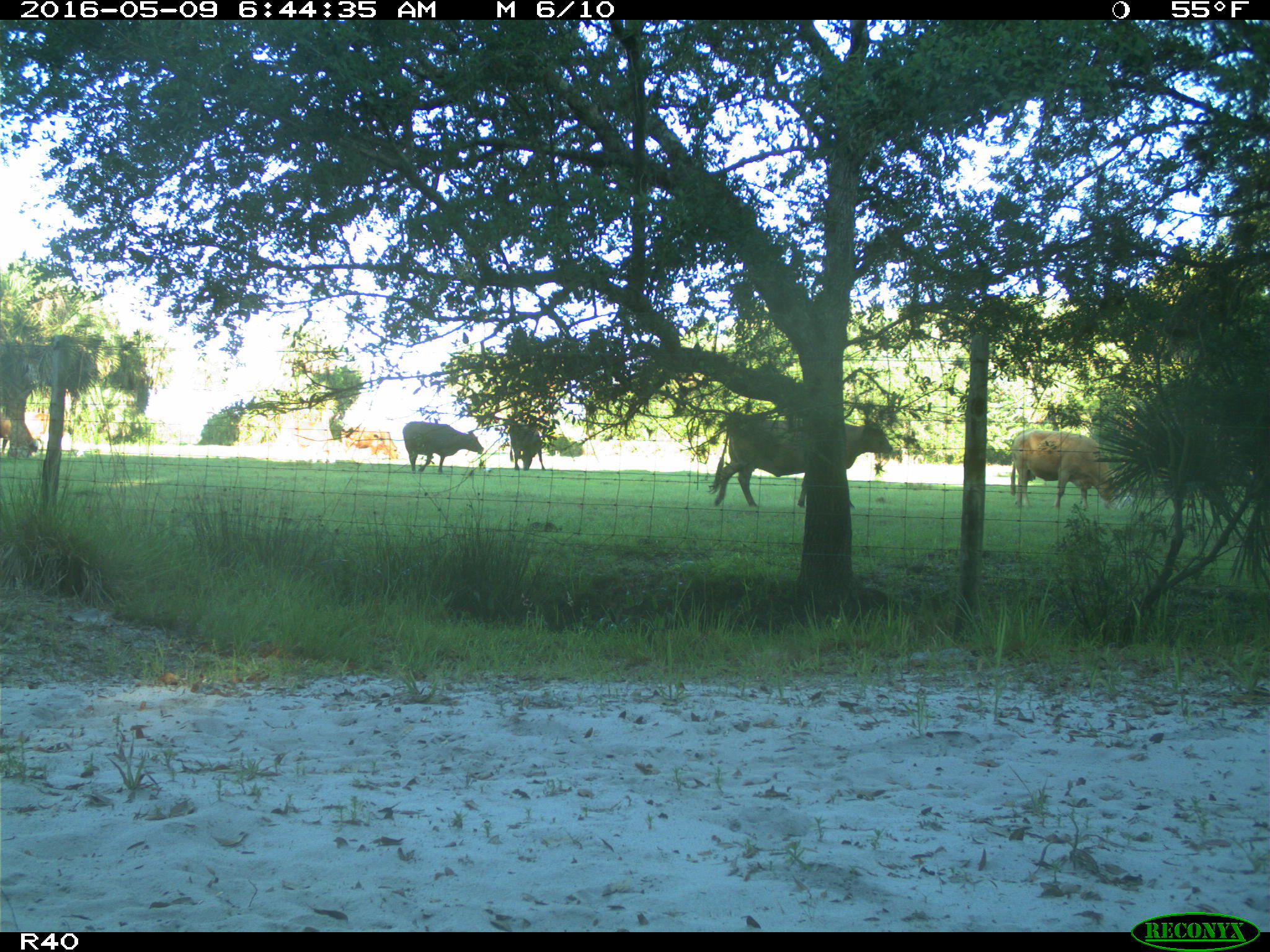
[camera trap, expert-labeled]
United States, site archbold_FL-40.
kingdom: Animalia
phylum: Chordata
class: Mammalia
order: Artiodactyla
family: Bovidae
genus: Bos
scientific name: Bos taurus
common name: domestic cow